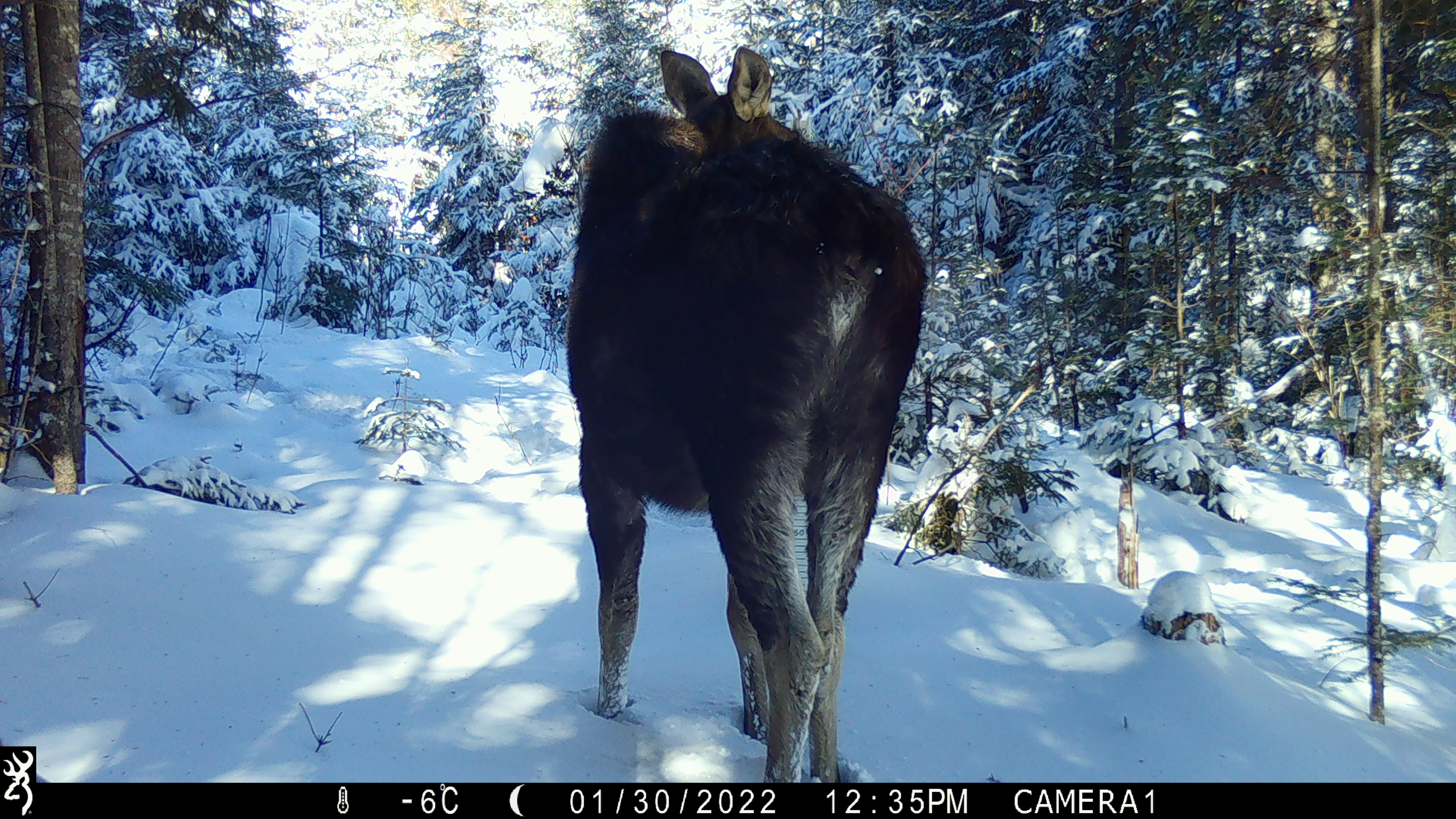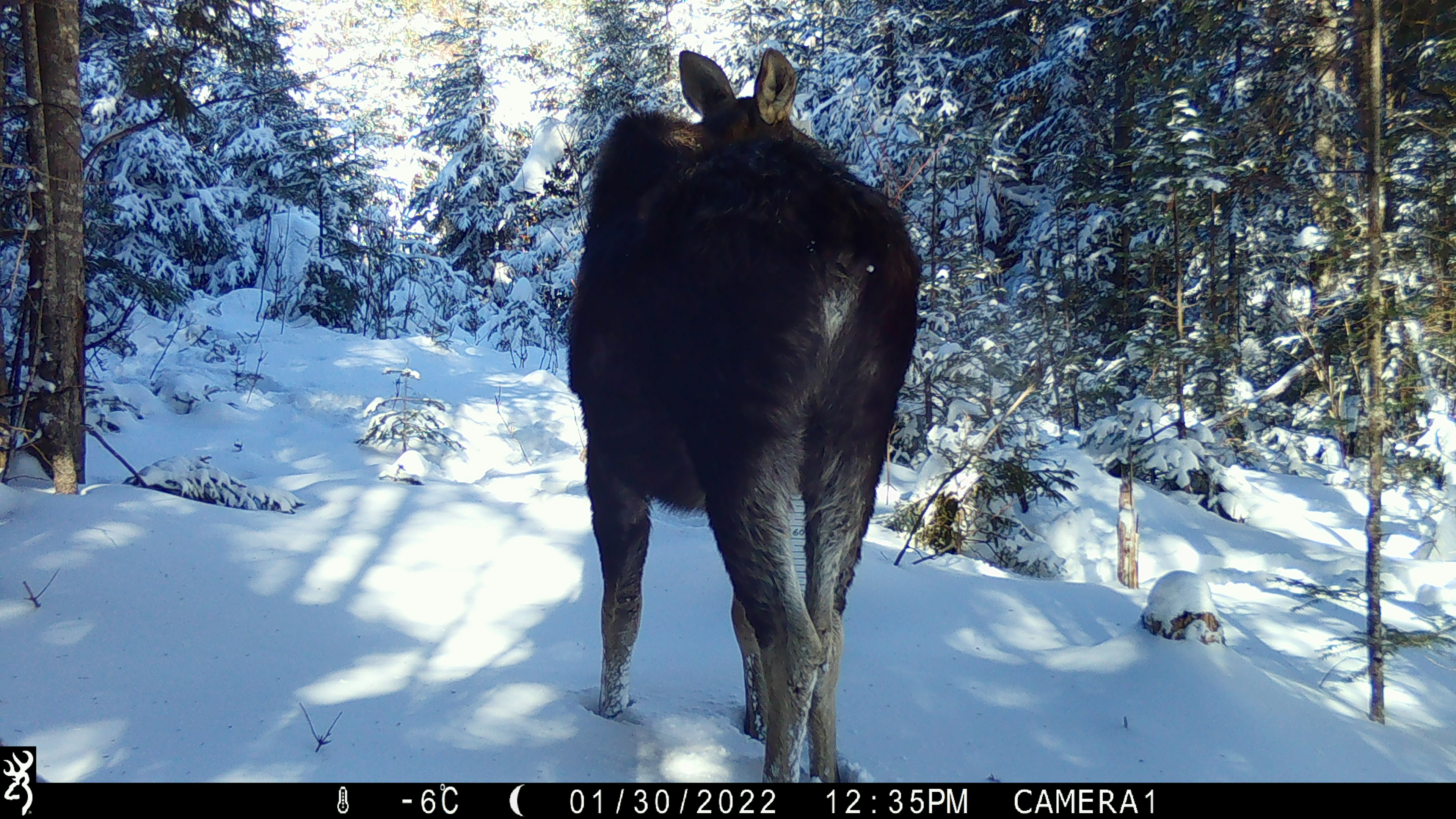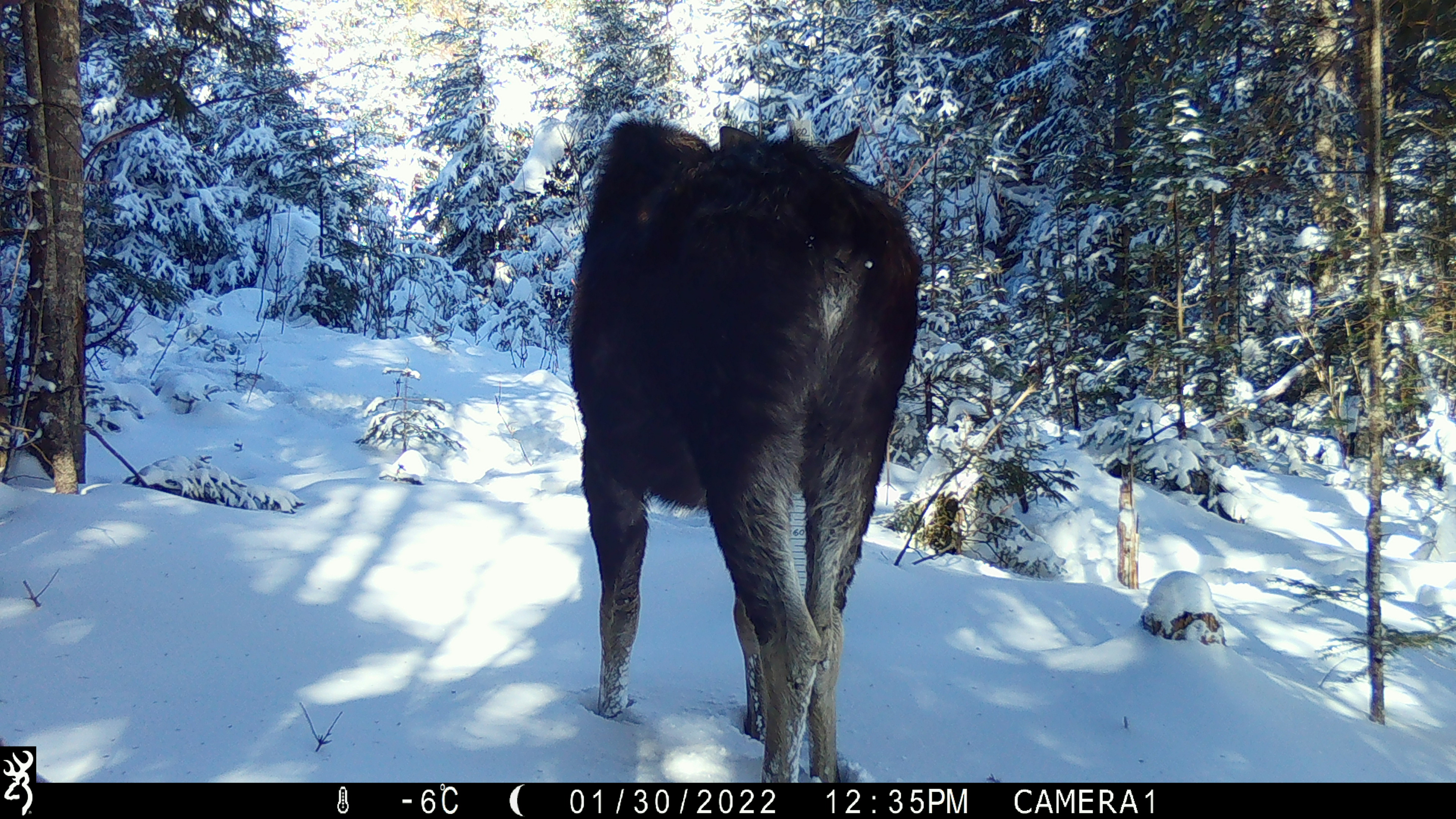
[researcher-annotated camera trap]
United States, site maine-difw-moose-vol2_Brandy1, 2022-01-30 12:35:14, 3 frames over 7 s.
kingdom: Animalia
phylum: Chordata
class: Mammalia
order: Artiodactyla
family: Cervidae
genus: Alces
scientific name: Alces alces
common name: moose